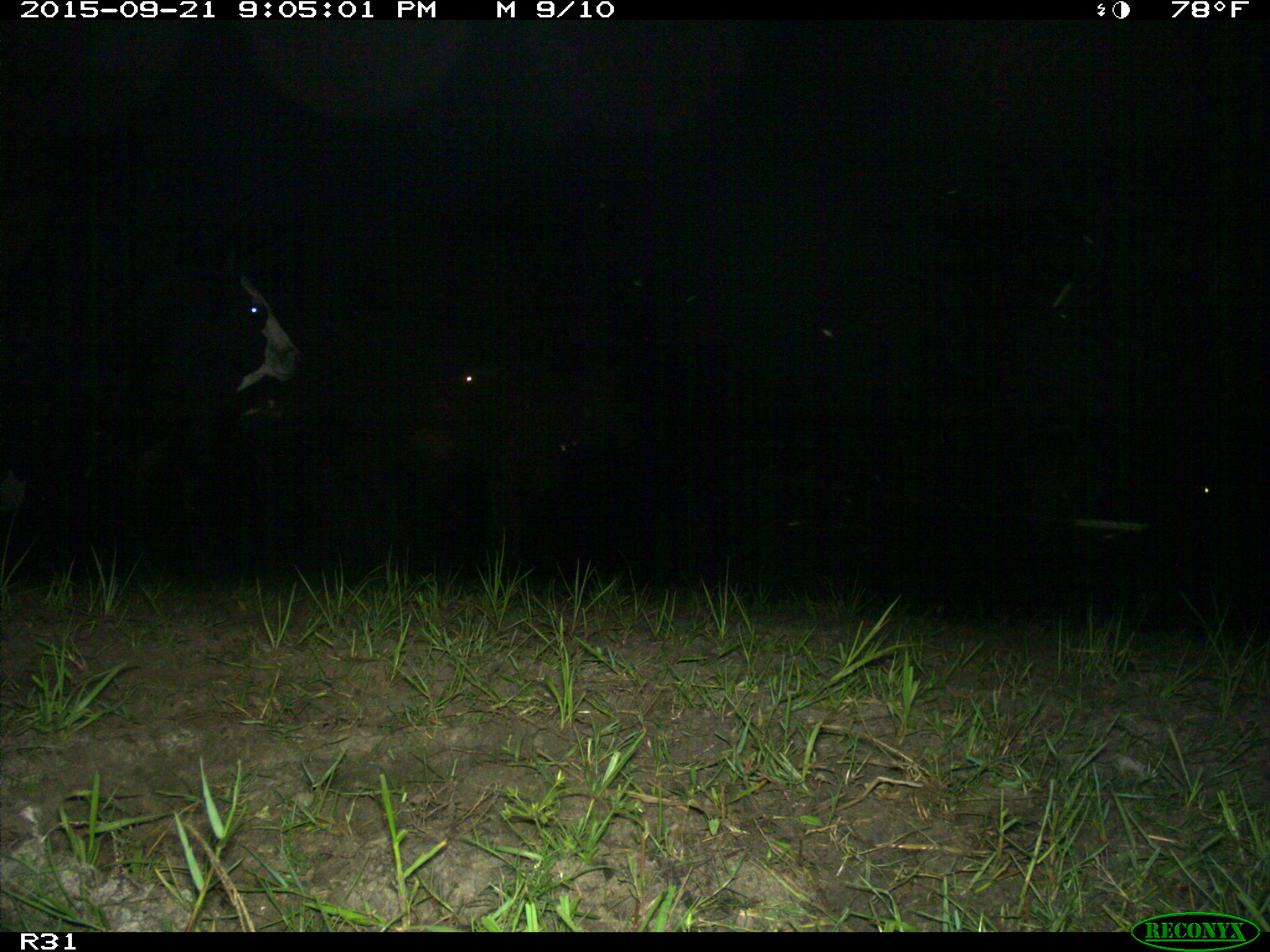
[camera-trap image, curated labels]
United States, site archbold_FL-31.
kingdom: Animalia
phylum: Chordata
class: Mammalia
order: Artiodactyla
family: Bovidae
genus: Bos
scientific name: Bos taurus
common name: domestic cow